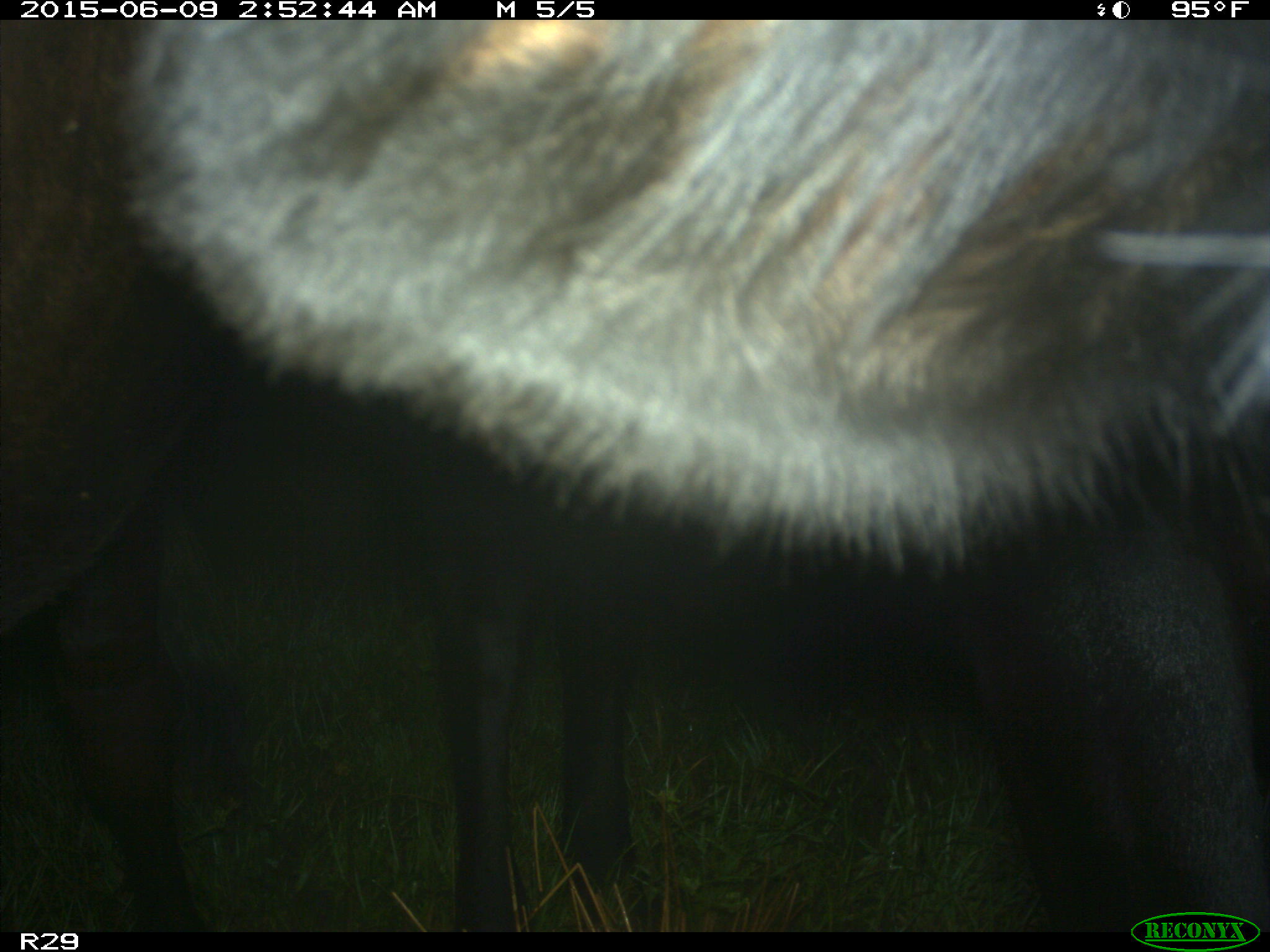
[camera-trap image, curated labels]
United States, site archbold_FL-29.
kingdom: Animalia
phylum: Chordata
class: Mammalia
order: Artiodactyla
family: Bovidae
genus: Bos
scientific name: Bos taurus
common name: domestic cow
Bos taurus (domestic cow).